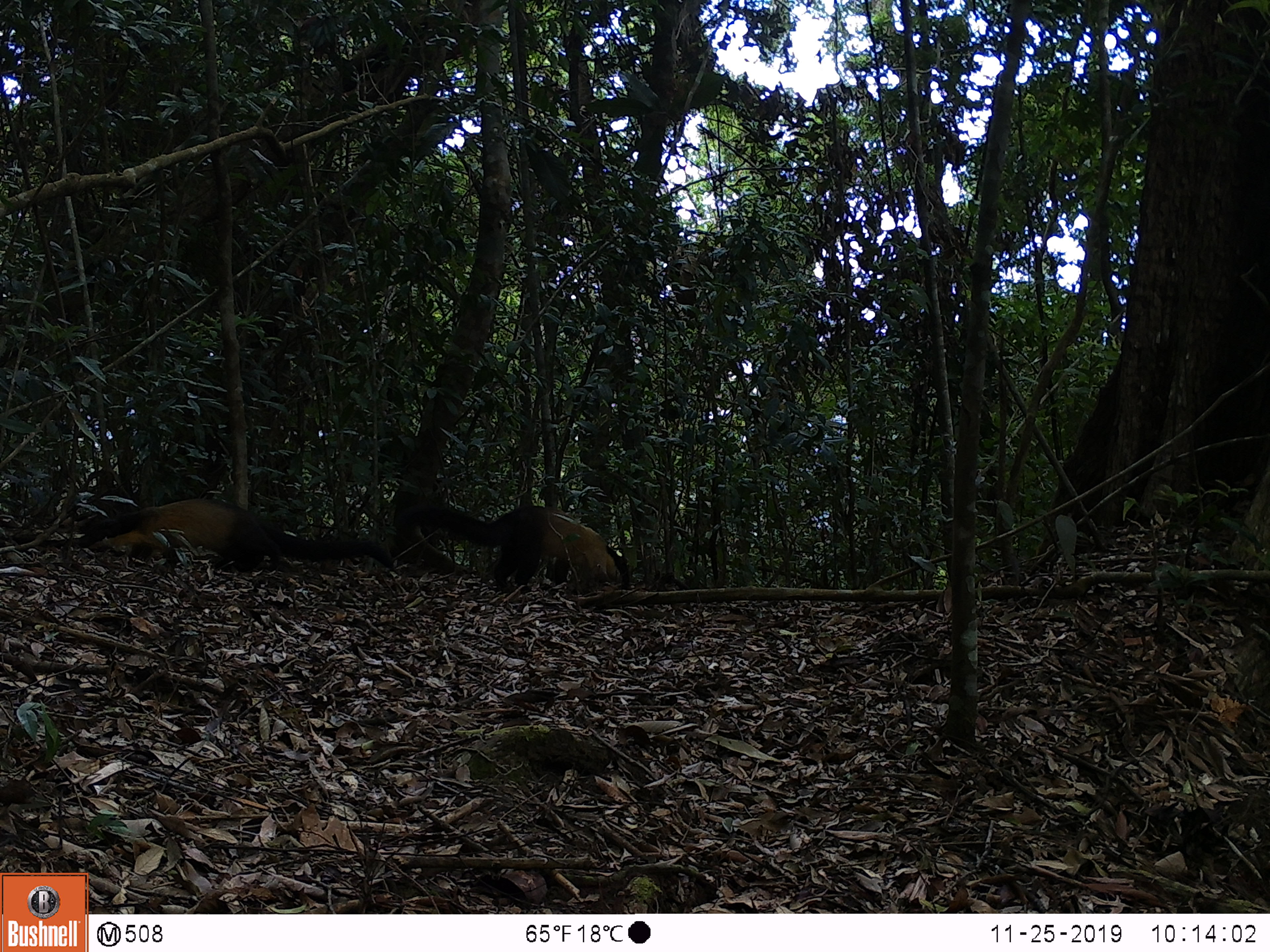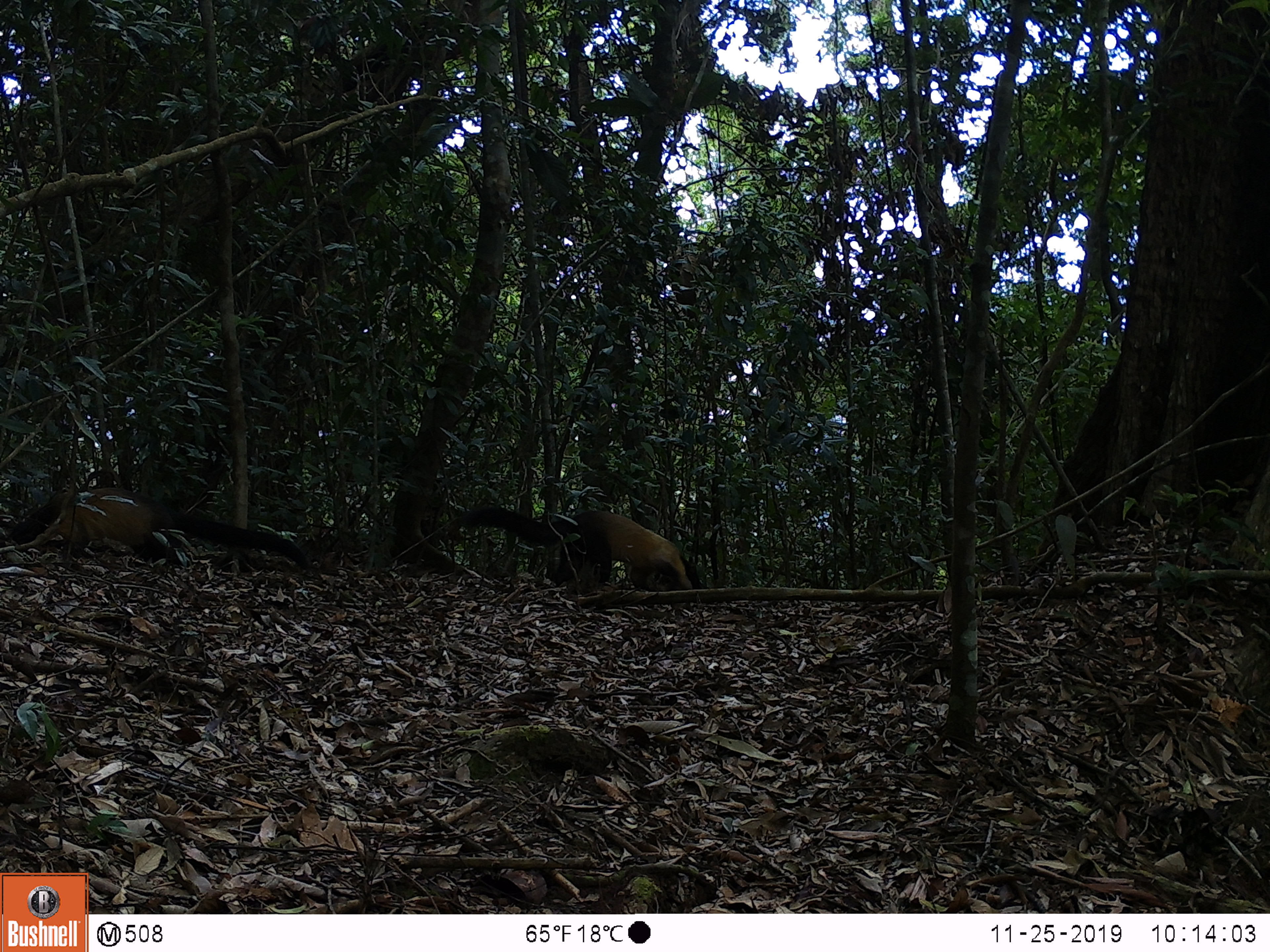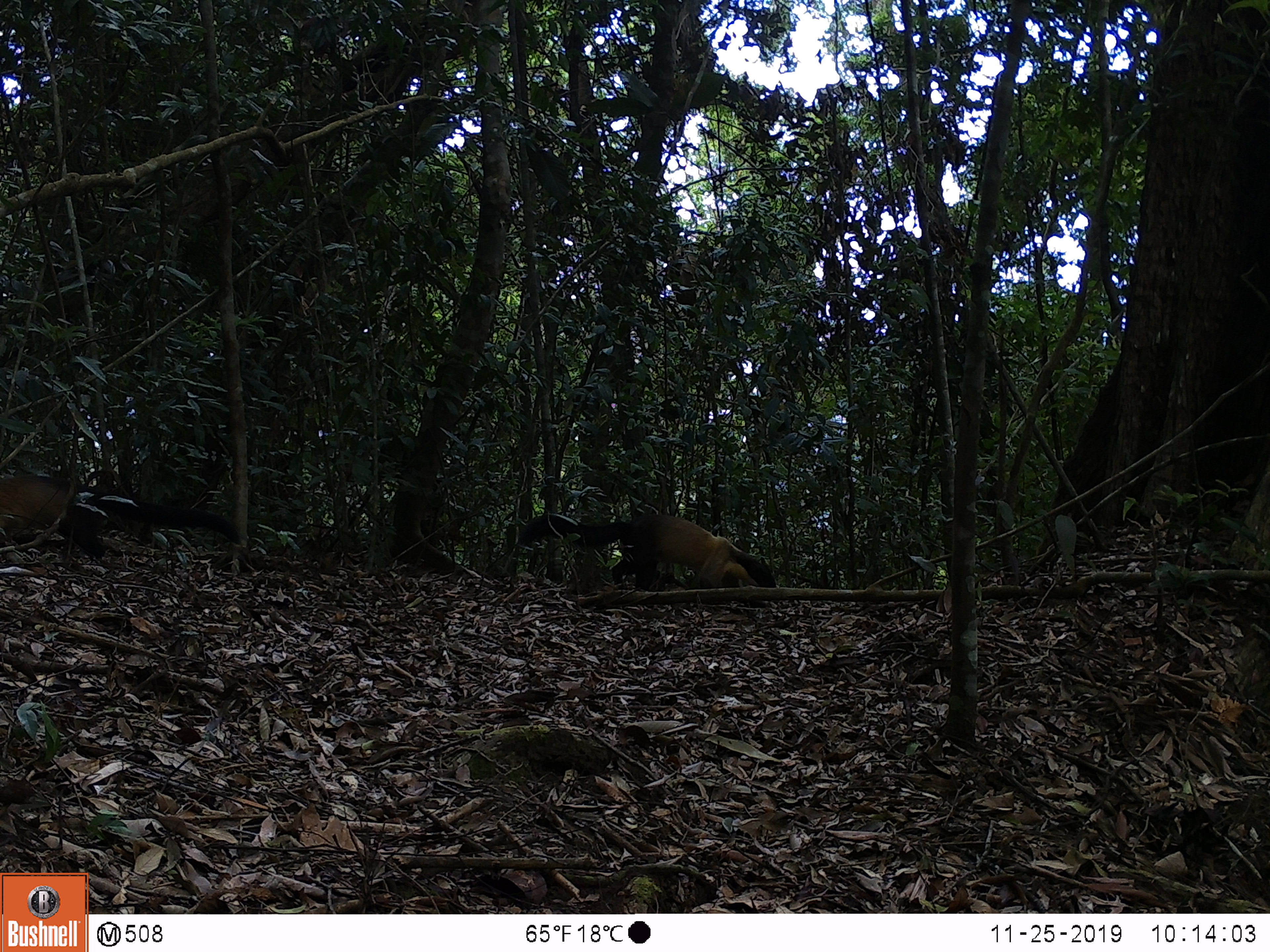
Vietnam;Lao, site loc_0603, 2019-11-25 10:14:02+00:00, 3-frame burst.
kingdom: Animalia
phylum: Chordata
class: Mammalia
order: Carnivora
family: Mustelidae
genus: Martes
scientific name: Martes flavigula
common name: yellow-throated marten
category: yellow throated marten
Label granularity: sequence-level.